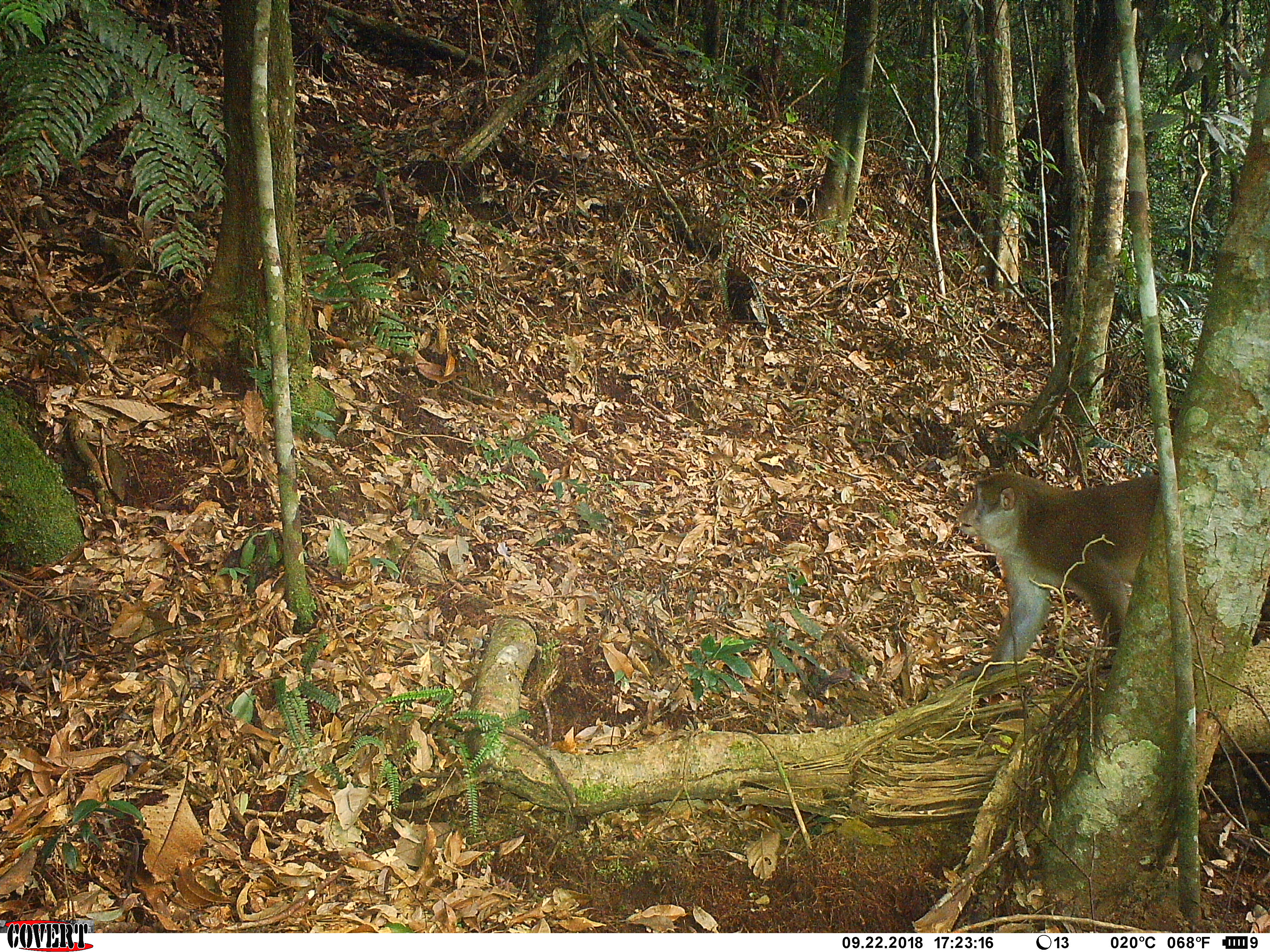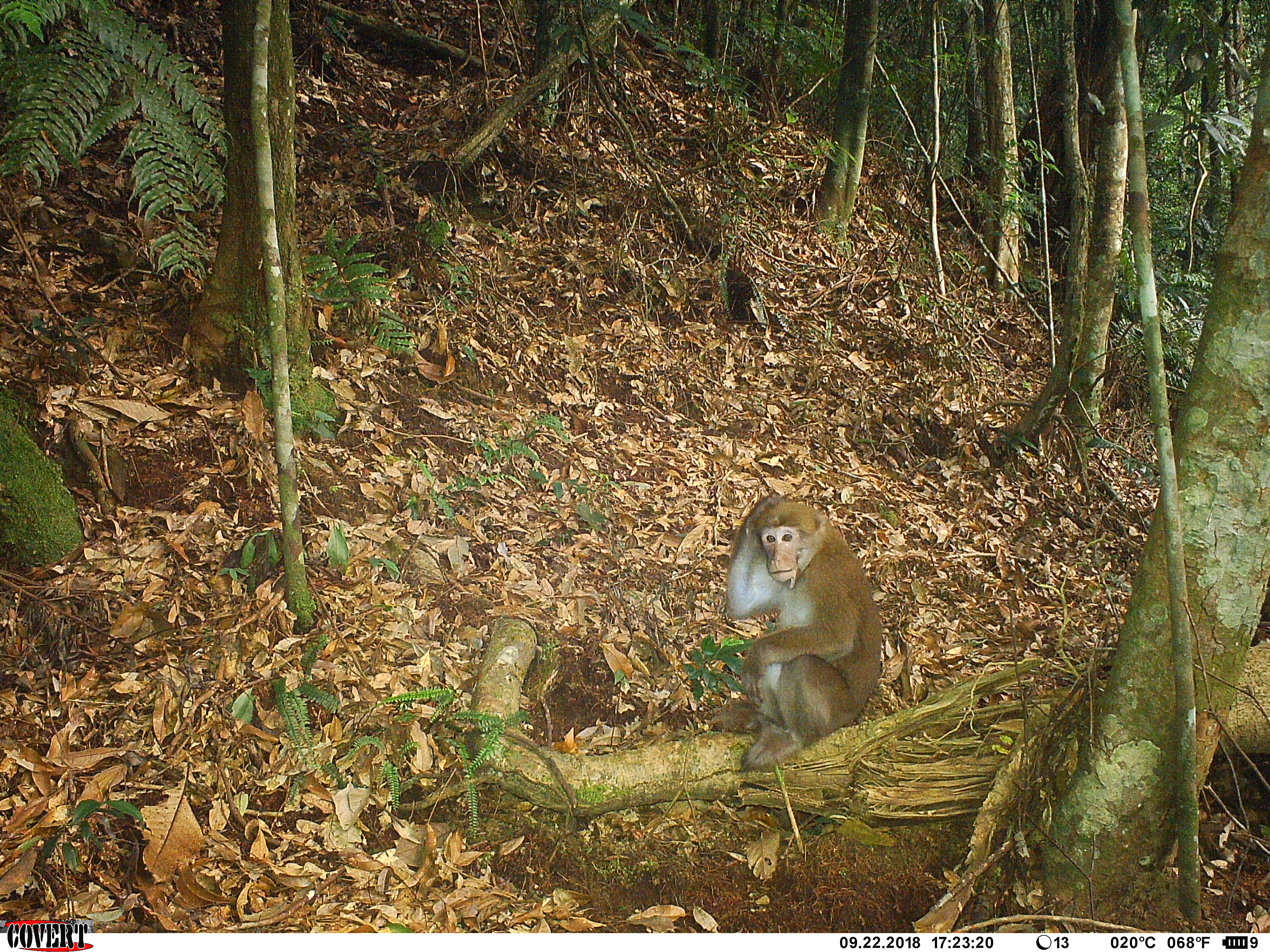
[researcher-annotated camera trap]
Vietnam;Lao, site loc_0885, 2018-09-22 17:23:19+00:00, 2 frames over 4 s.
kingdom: Animalia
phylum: Chordata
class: Mammalia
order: Primates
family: Cercopithecidae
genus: Macaca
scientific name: Macaca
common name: macaque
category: macaque not stump tailed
Macaque not stump tailed (macaque) (Macaca). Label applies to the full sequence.